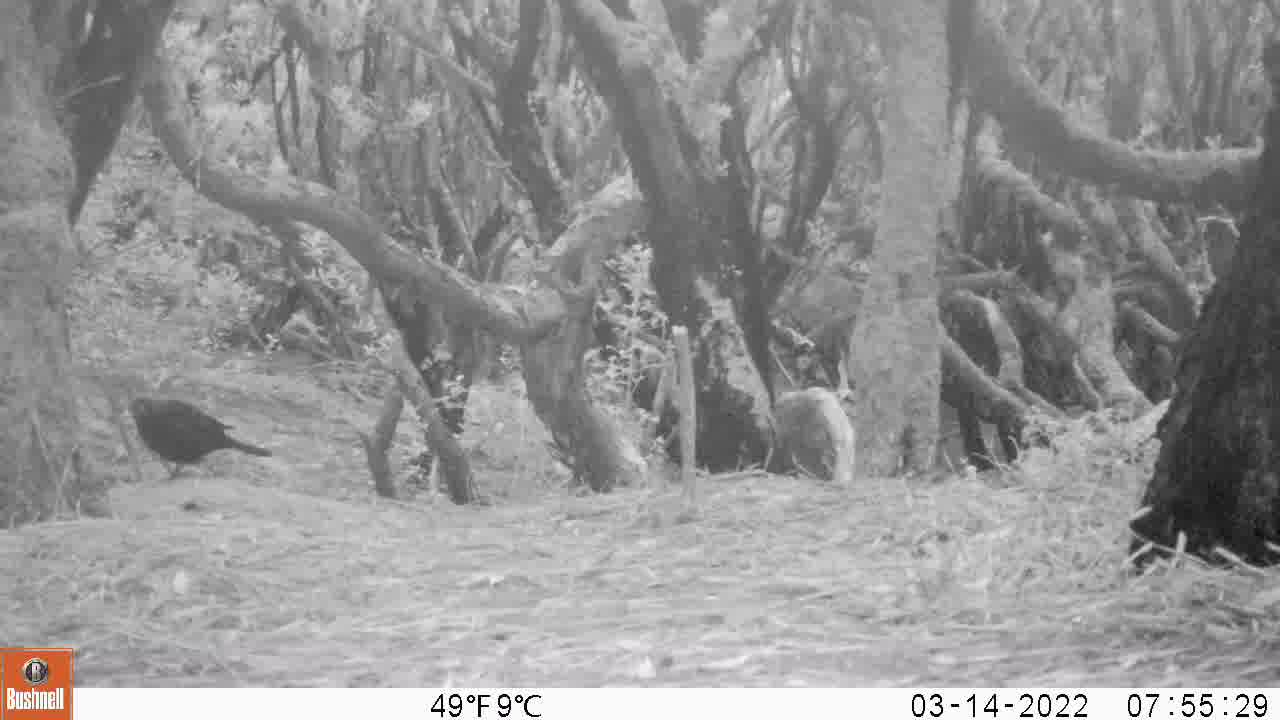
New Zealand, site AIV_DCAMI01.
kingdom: Animalia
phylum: Chordata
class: Aves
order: Passeriformes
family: Turdidae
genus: Turdus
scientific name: Turdus merula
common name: eurasian blackbird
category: blackbird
Blackbird (eurasian blackbird) (Turdus merula).